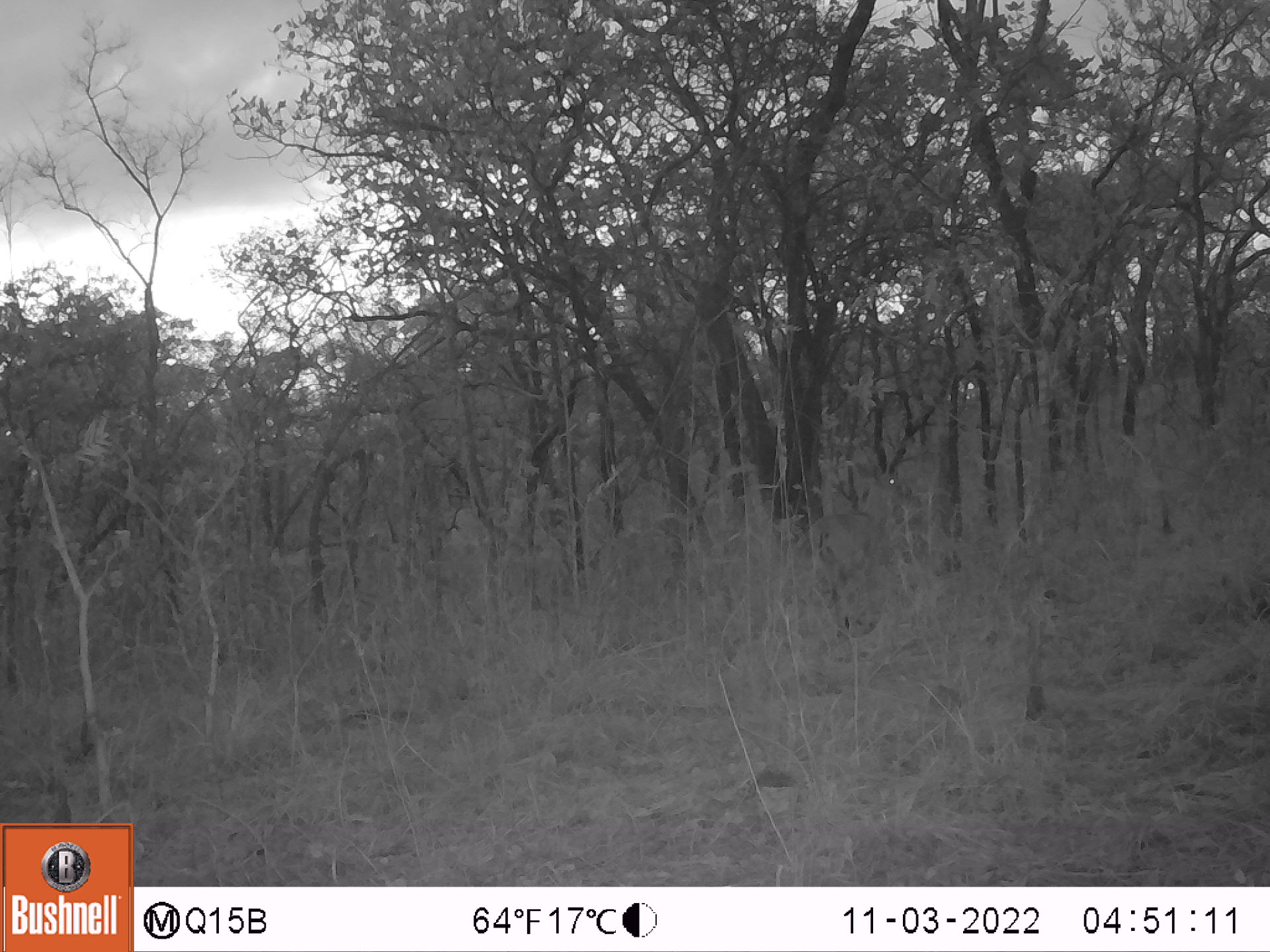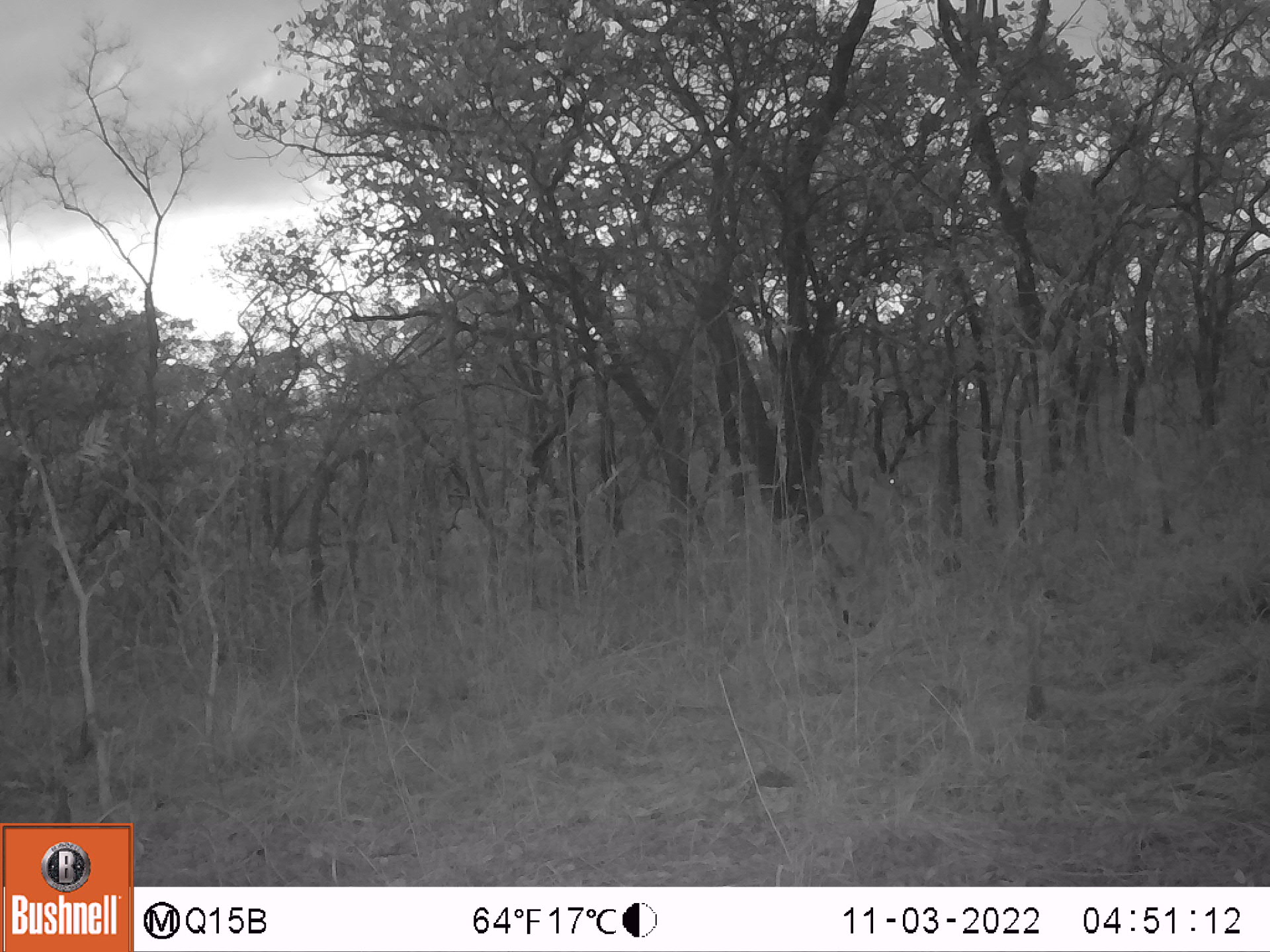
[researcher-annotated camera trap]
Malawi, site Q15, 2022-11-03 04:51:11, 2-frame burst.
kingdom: Animalia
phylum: Chordata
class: Mammalia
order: Artiodactyla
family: Bovidae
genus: Sylvicapra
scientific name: Sylvicapra grimmia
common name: common duiker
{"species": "common duiker (Sylvicapra grimmia)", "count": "1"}